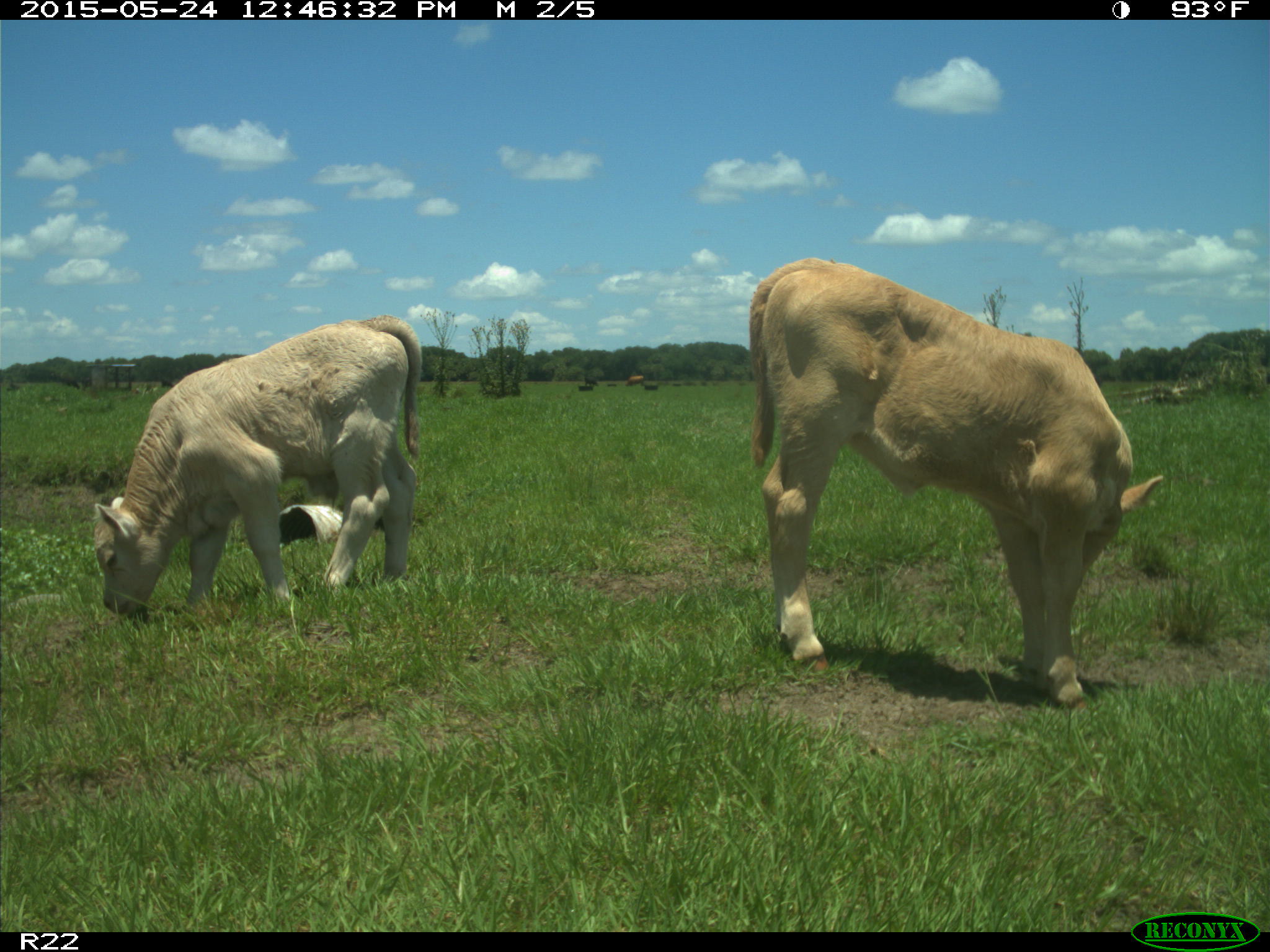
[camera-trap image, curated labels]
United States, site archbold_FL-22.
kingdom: Animalia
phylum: Chordata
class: Mammalia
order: Artiodactyla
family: Bovidae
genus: Bos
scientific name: Bos taurus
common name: domestic cow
Bos taurus (domestic cow).